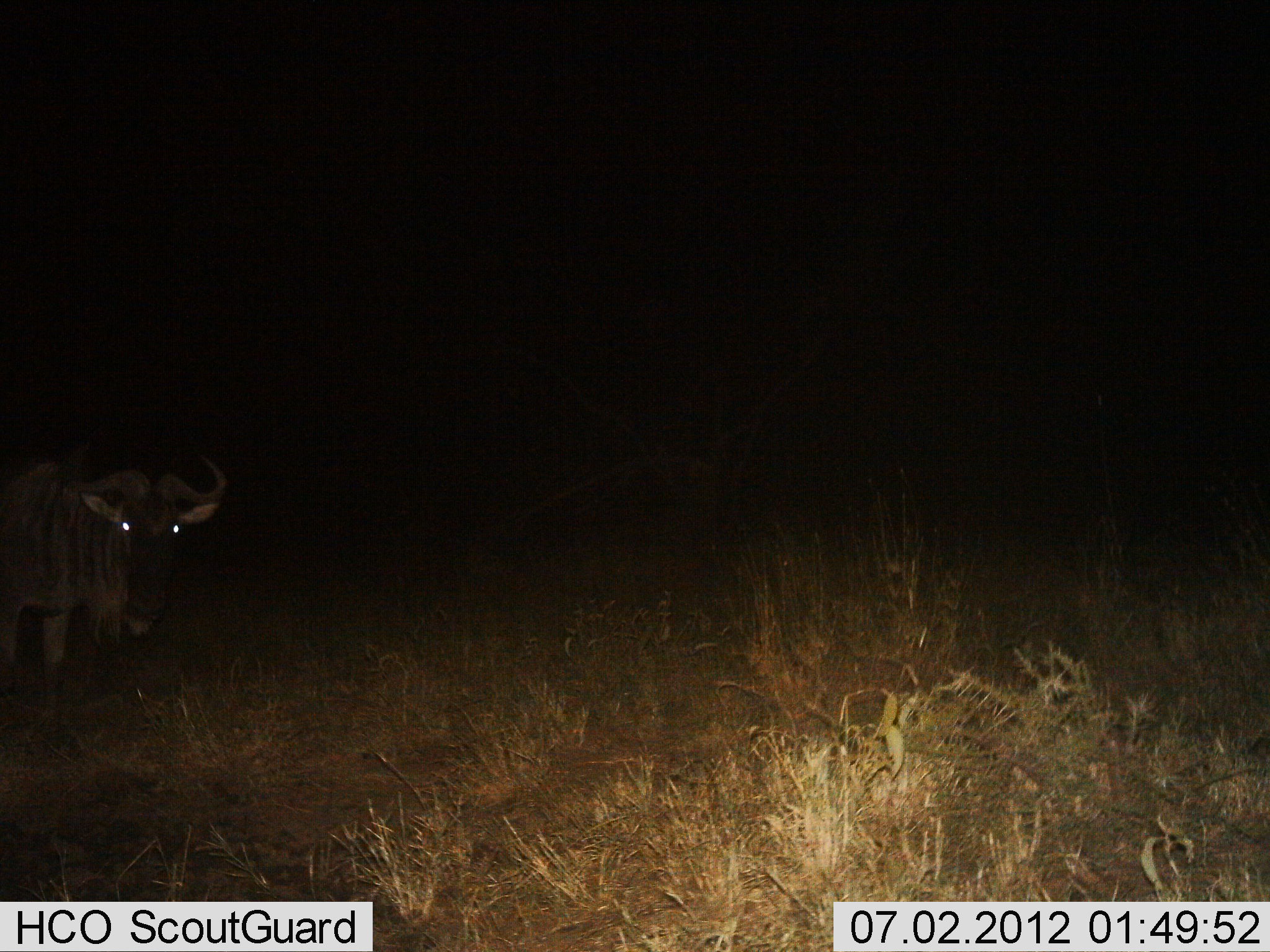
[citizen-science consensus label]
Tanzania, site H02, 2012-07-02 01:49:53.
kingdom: Animalia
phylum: Chordata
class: Mammalia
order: Artiodactyla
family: Bovidae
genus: Connochaetes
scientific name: Connochaetes taurinus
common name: blue wildebeest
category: wildebeest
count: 1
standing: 100%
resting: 0%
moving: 0%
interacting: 10%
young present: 0%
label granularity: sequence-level